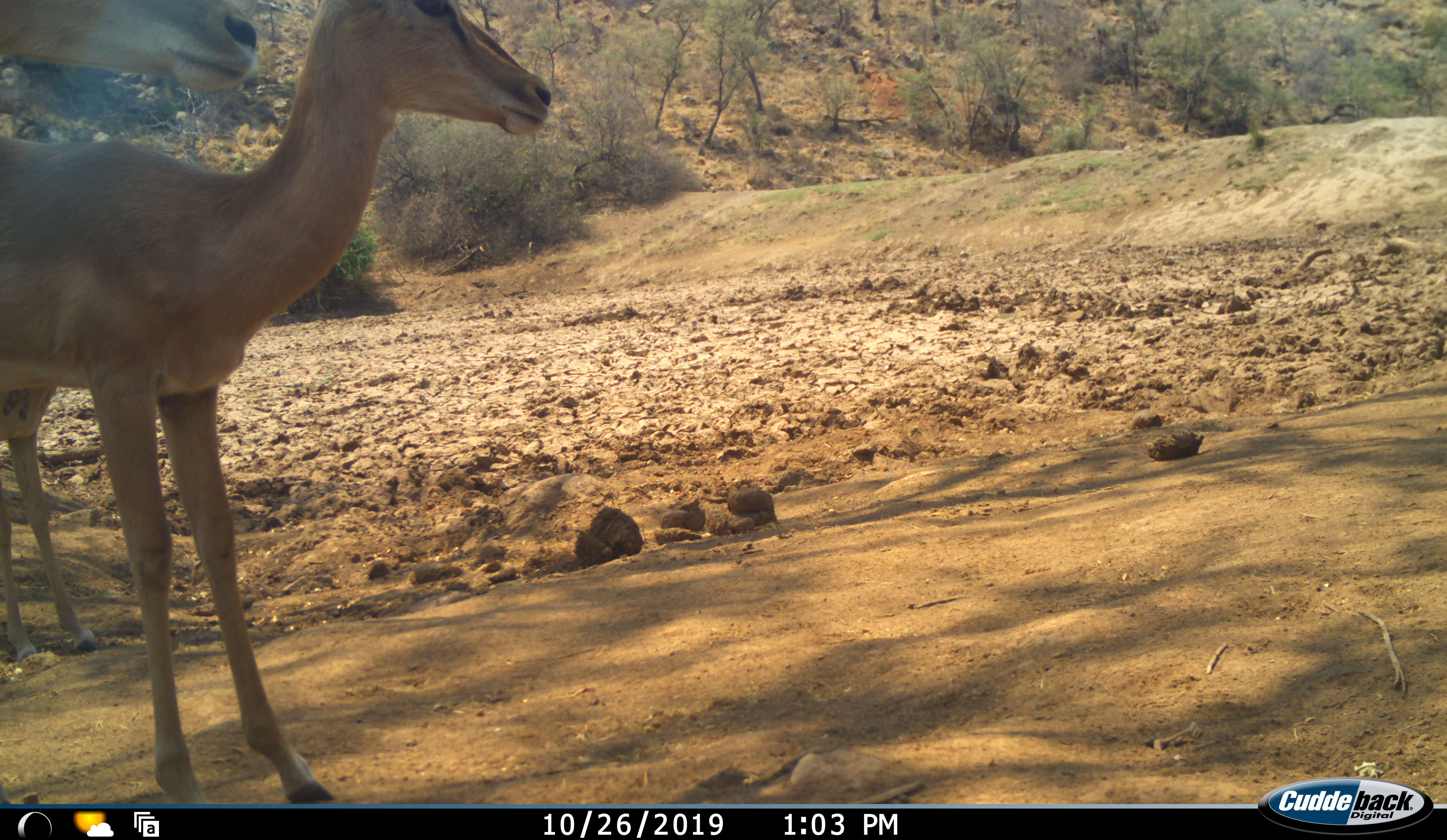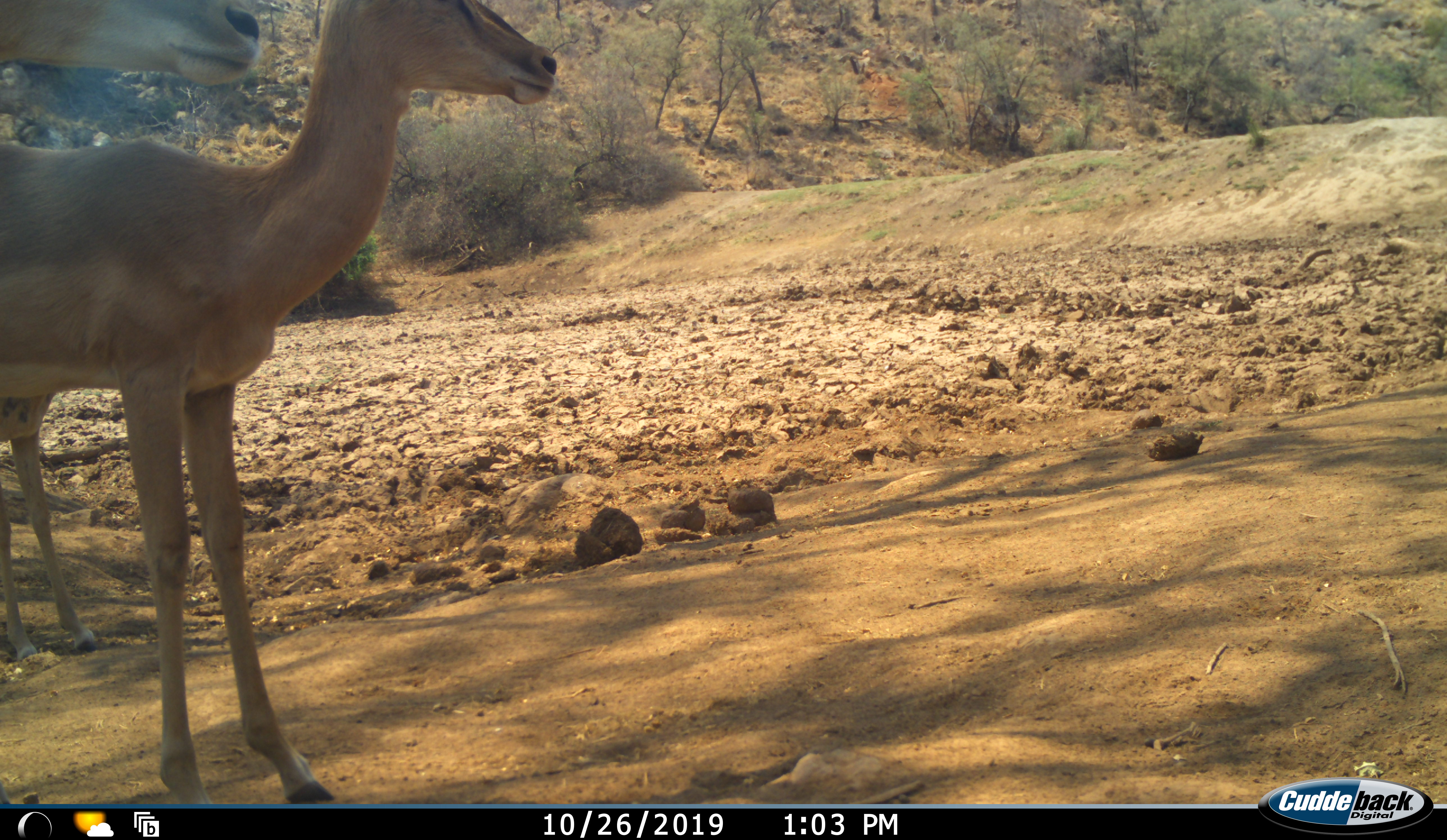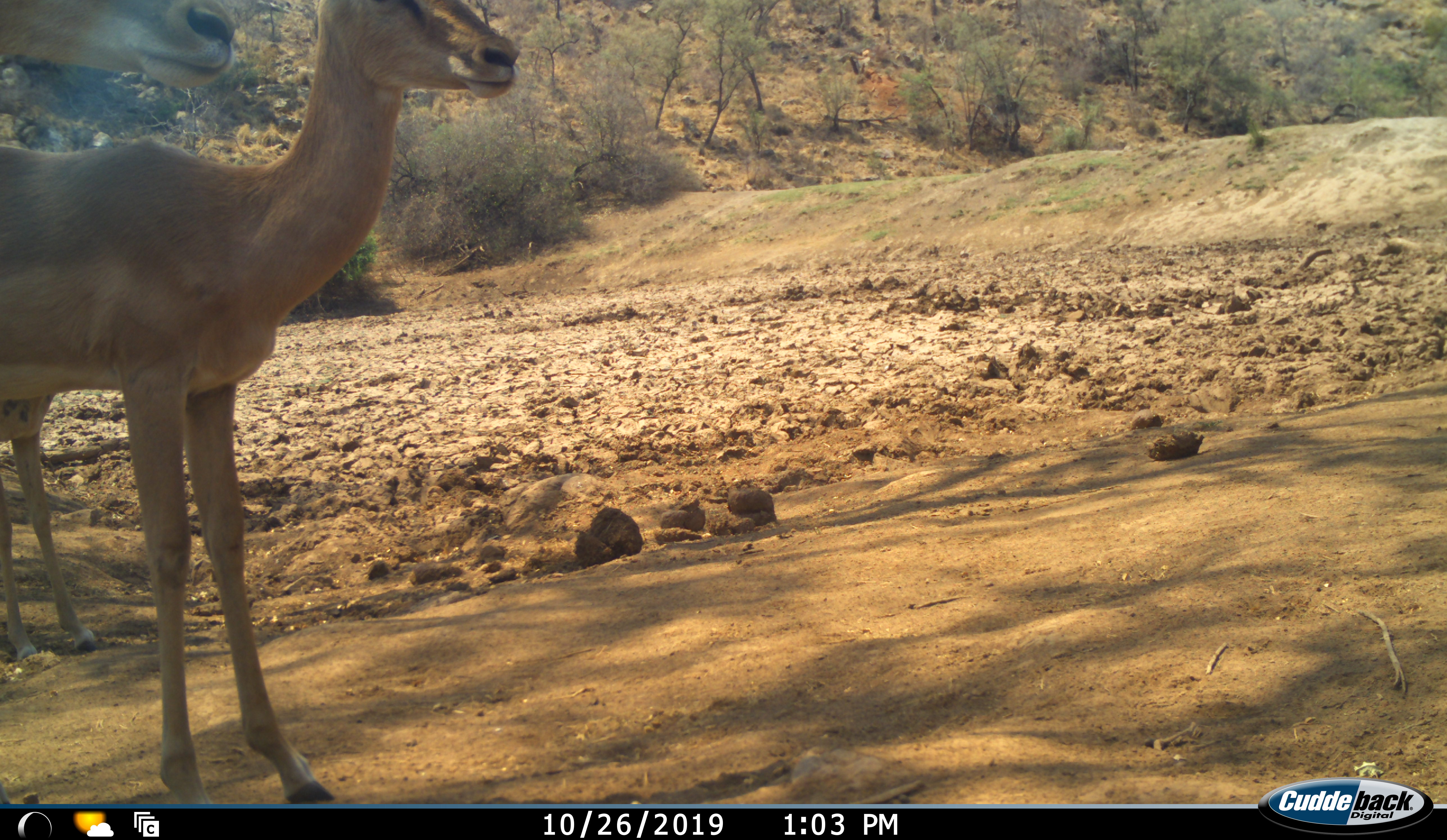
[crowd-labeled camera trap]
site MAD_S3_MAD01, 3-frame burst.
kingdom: Animalia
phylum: Chordata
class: Mammalia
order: Artiodactyla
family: Bovidae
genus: Aepyceros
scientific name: Aepyceros melampus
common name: impala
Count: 2.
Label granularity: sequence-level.